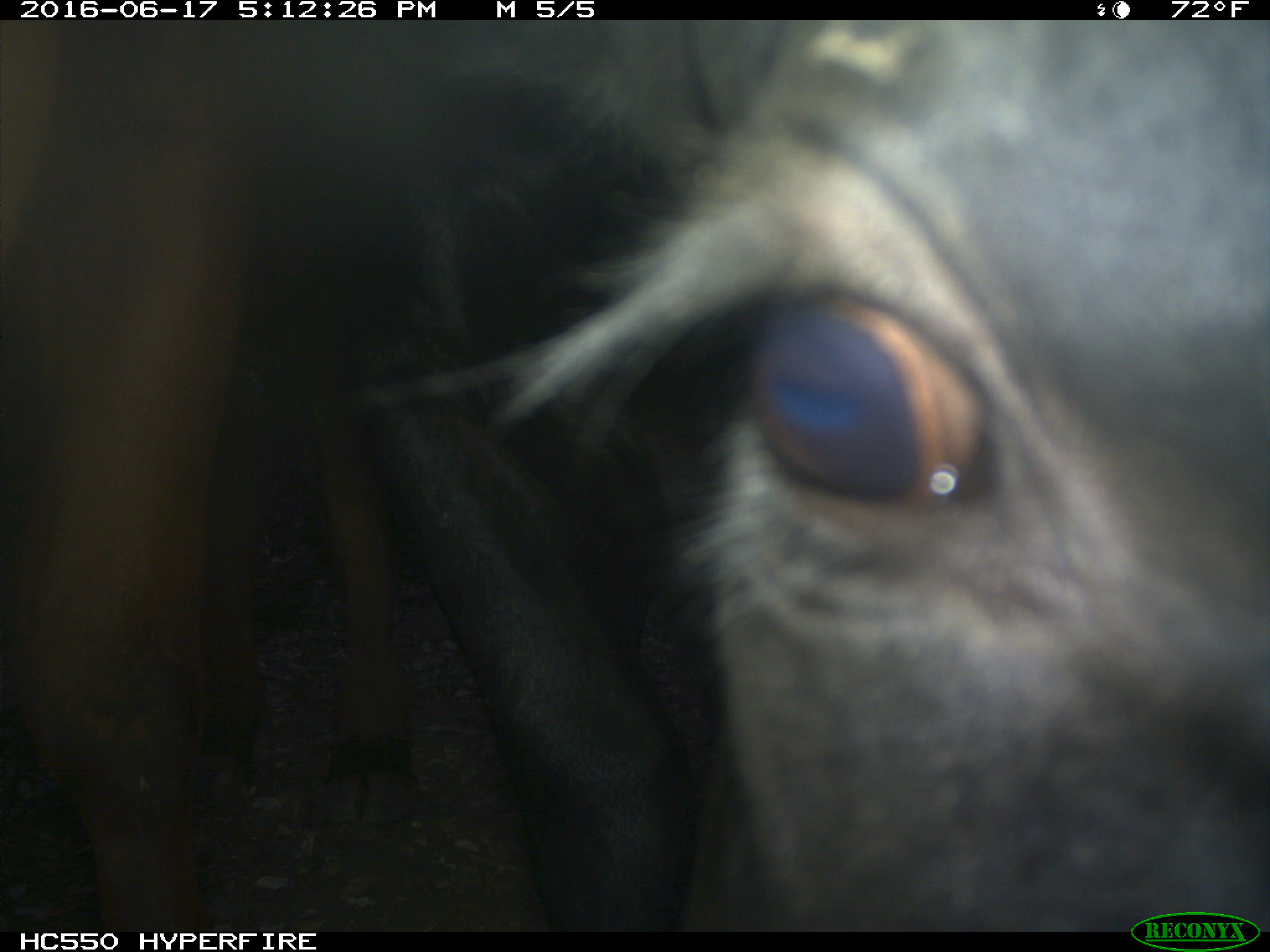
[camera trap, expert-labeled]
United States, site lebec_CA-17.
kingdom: Animalia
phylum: Chordata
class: Mammalia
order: Artiodactyla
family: Bovidae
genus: Bos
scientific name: Bos taurus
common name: domestic cow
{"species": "Bos taurus (domestic cow)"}